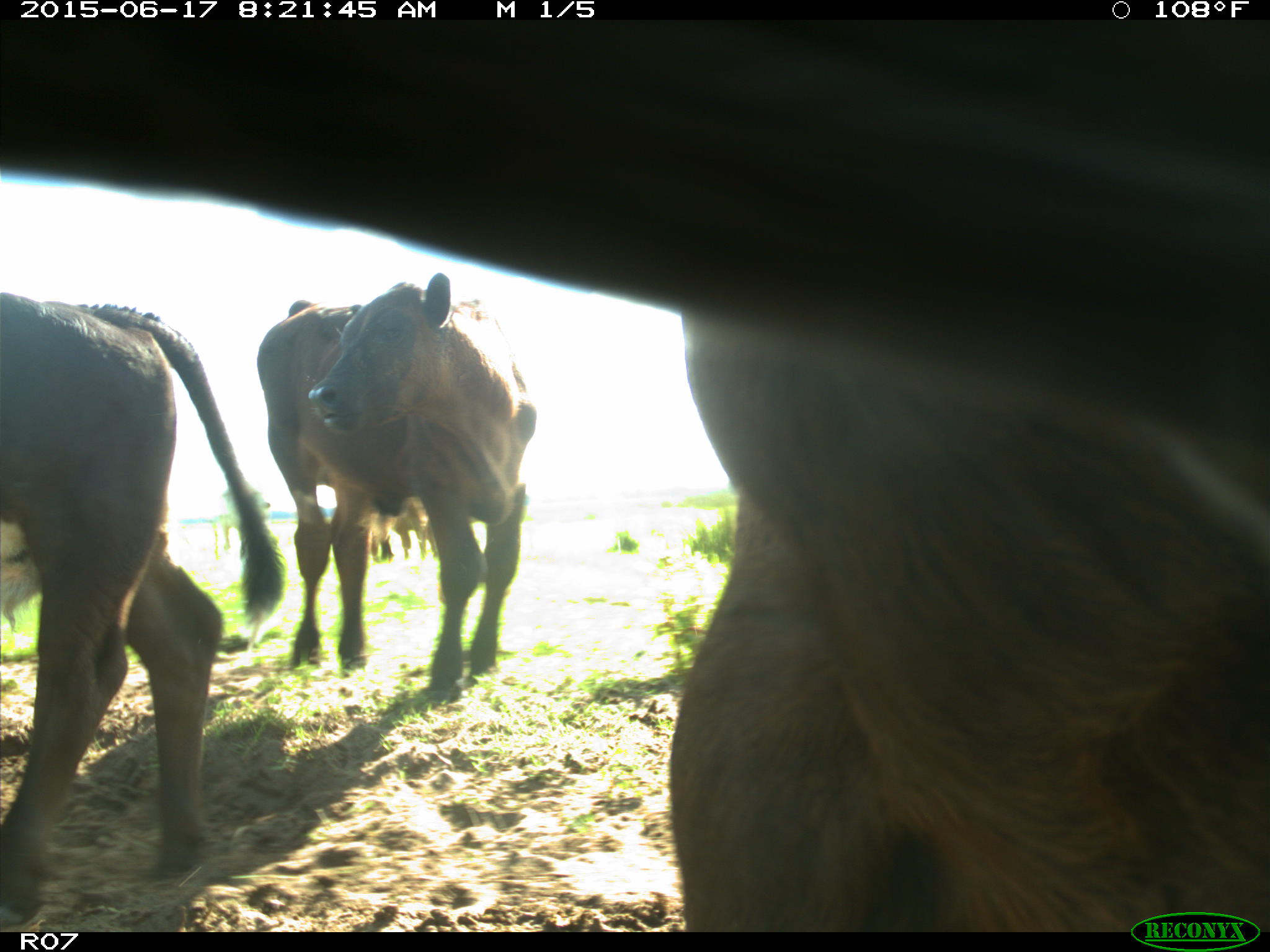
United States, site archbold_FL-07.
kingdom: Animalia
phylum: Chordata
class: Mammalia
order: Artiodactyla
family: Bovidae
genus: Bos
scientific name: Bos taurus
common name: domestic cow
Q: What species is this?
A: Bos taurus (domestic cow).